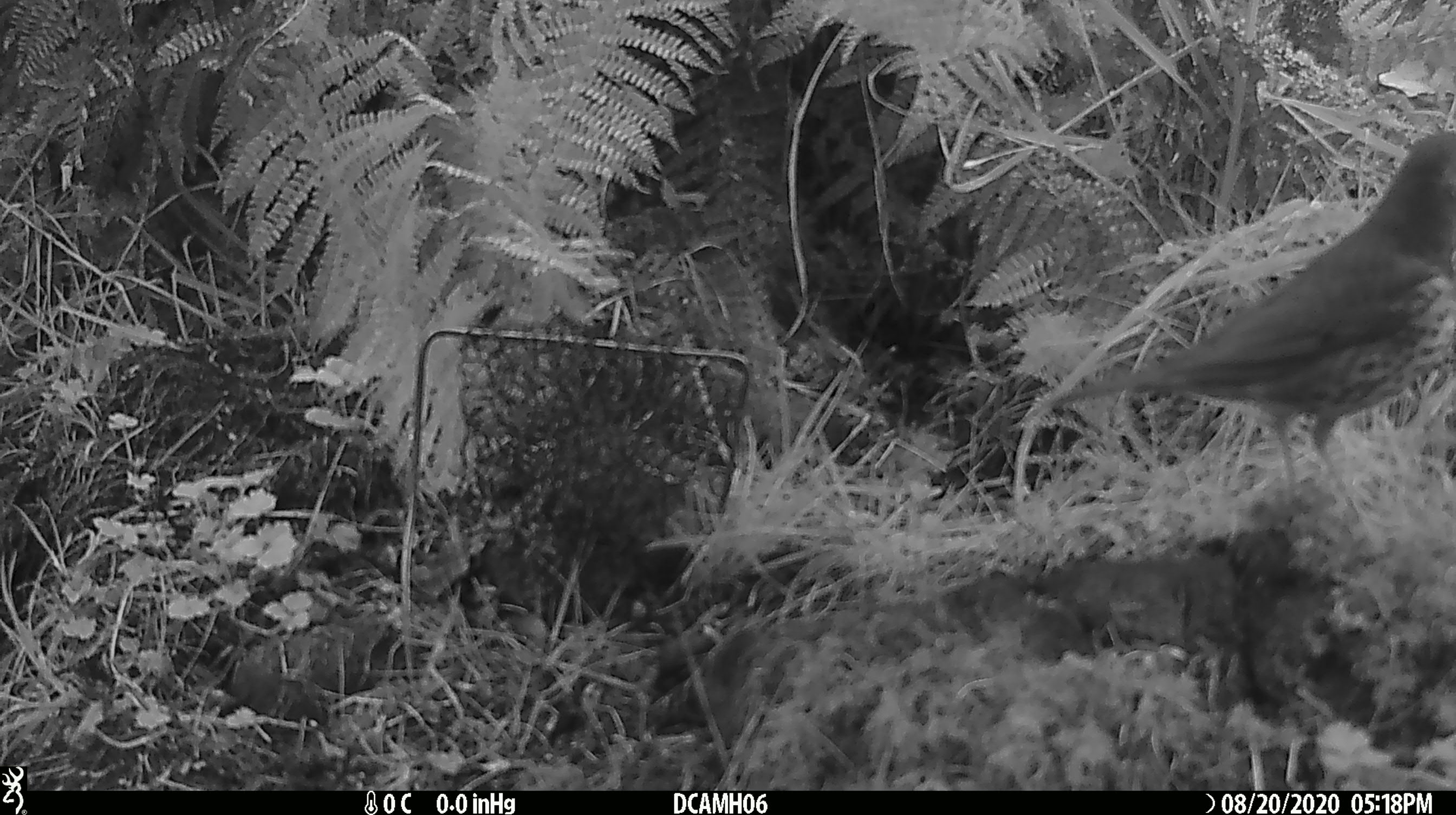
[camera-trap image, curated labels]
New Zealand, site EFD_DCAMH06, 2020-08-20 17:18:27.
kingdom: Animalia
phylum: Chordata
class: Aves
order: Passeriformes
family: Turdidae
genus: Turdus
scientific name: Turdus philomelos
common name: song thrush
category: thrush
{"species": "thrush (song thrush) (Turdus philomelos)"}